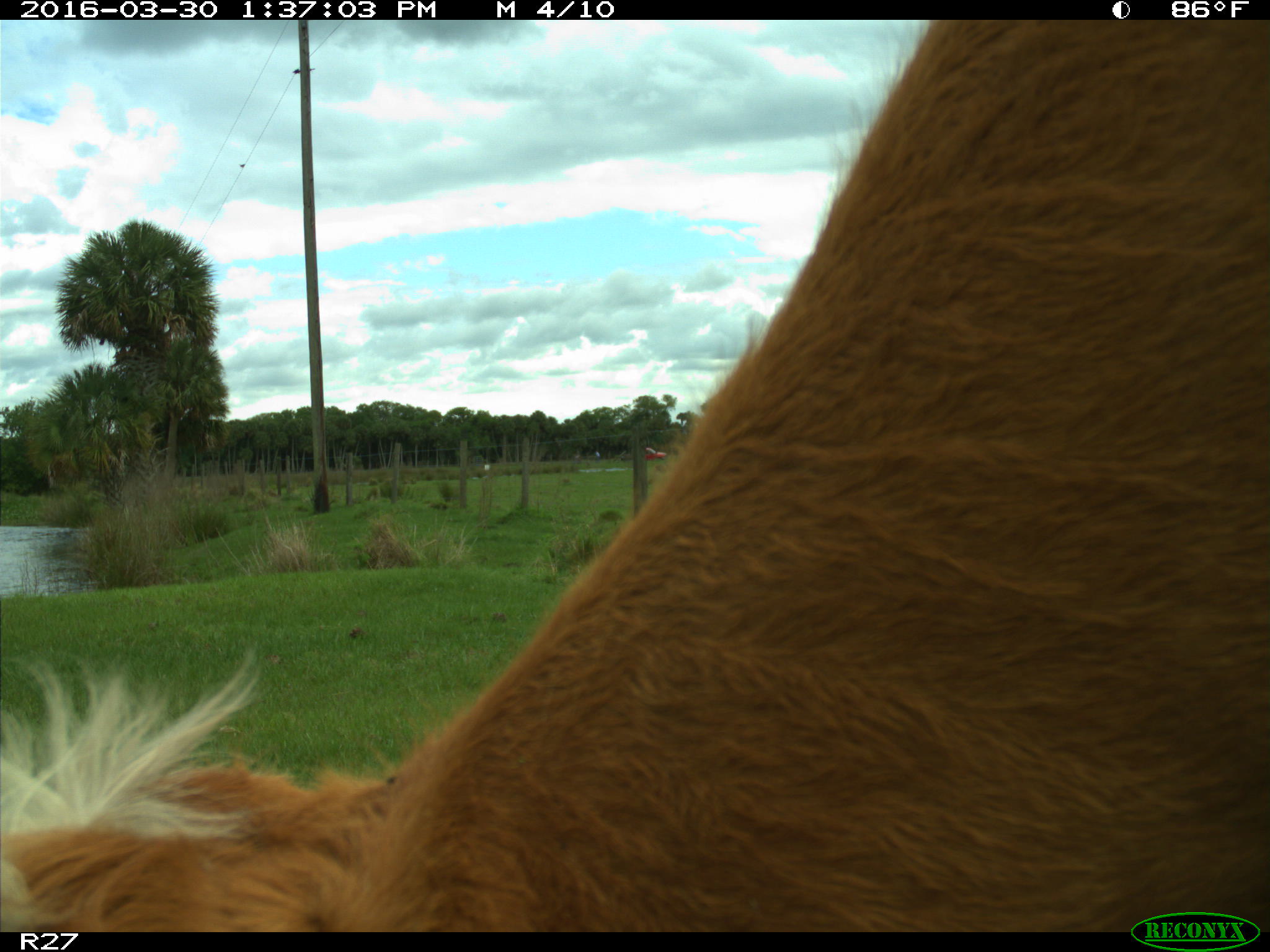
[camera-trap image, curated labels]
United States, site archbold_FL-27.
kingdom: Animalia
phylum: Chordata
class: Mammalia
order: Artiodactyla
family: Bovidae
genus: Bos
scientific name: Bos taurus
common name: domestic cow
Bos taurus (domestic cow).